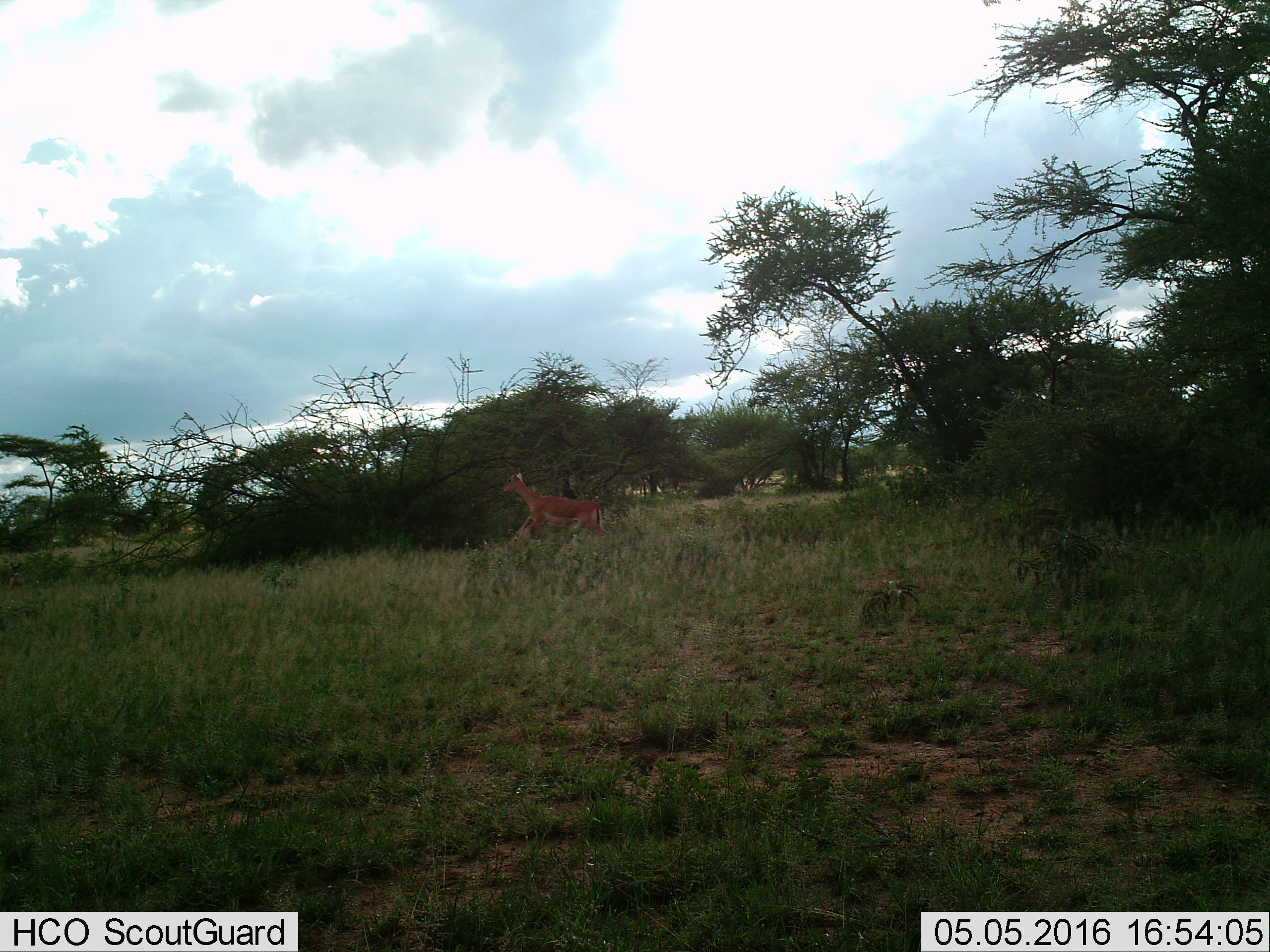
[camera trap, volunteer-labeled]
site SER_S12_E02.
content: unidentified animal